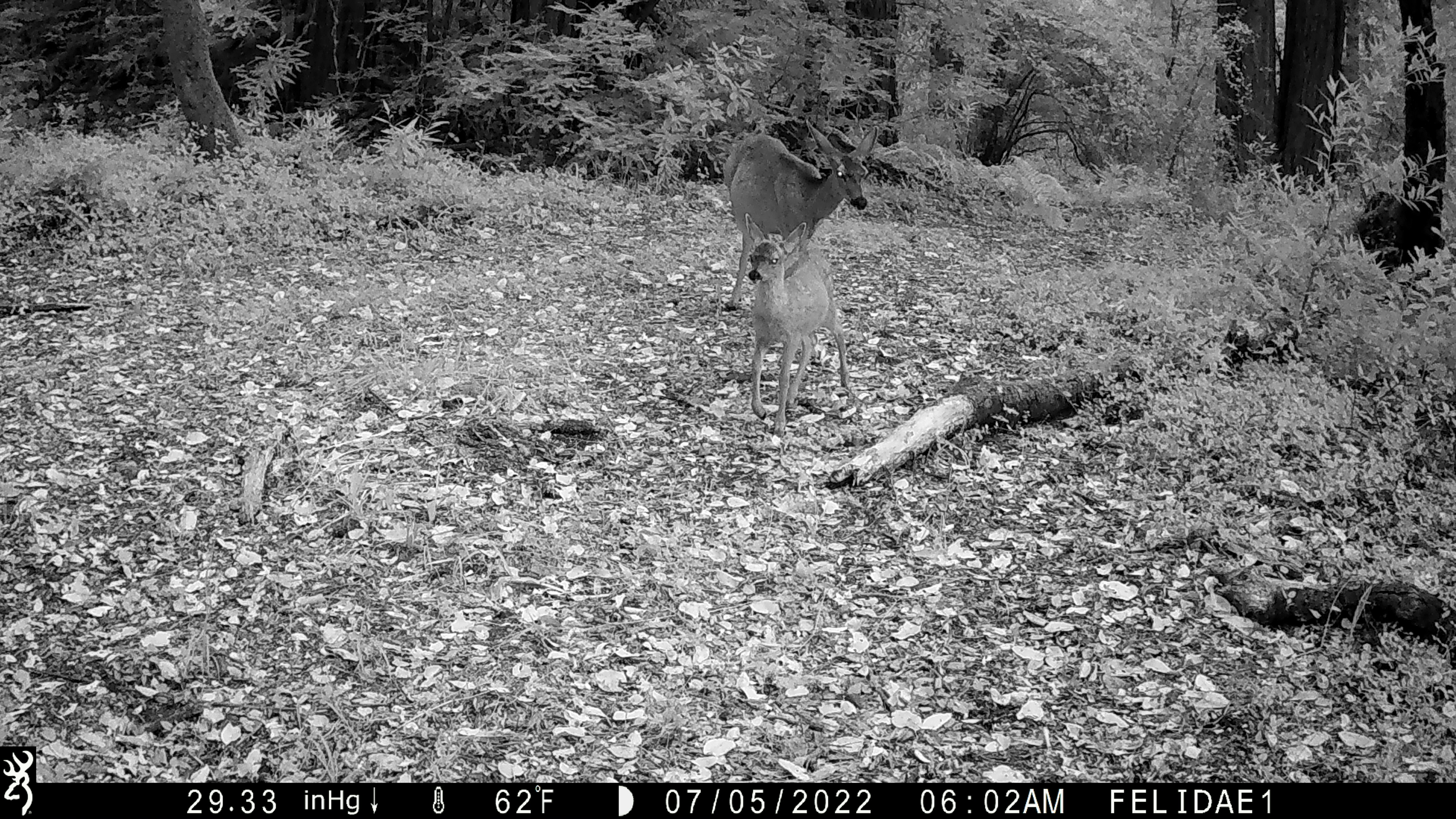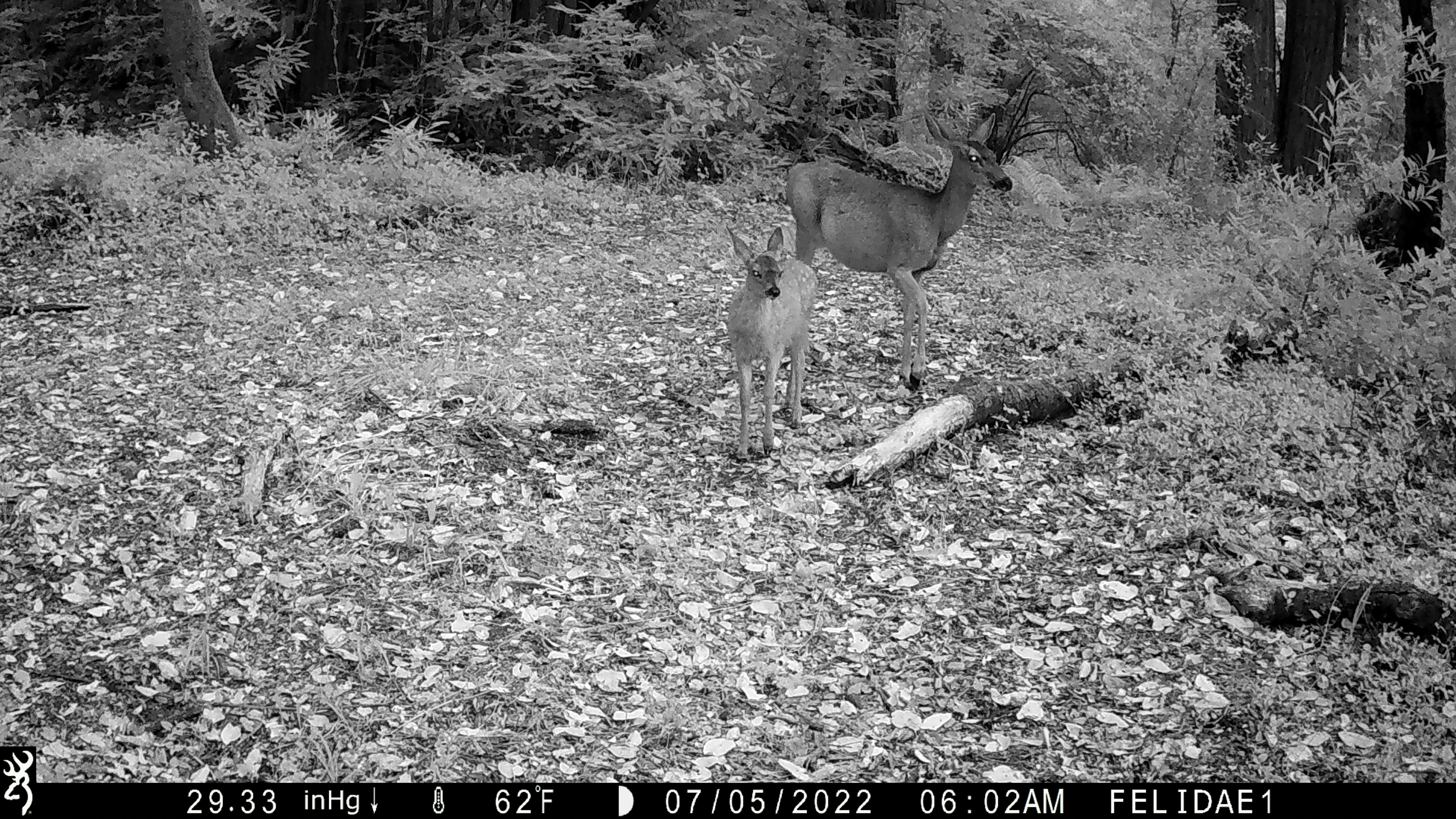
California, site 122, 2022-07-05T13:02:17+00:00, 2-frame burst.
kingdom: Animalia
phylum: Chordata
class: Mammalia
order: Artiodactyla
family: Cervidae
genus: Odocoileus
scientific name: Odocoileus hemionus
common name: mule deer